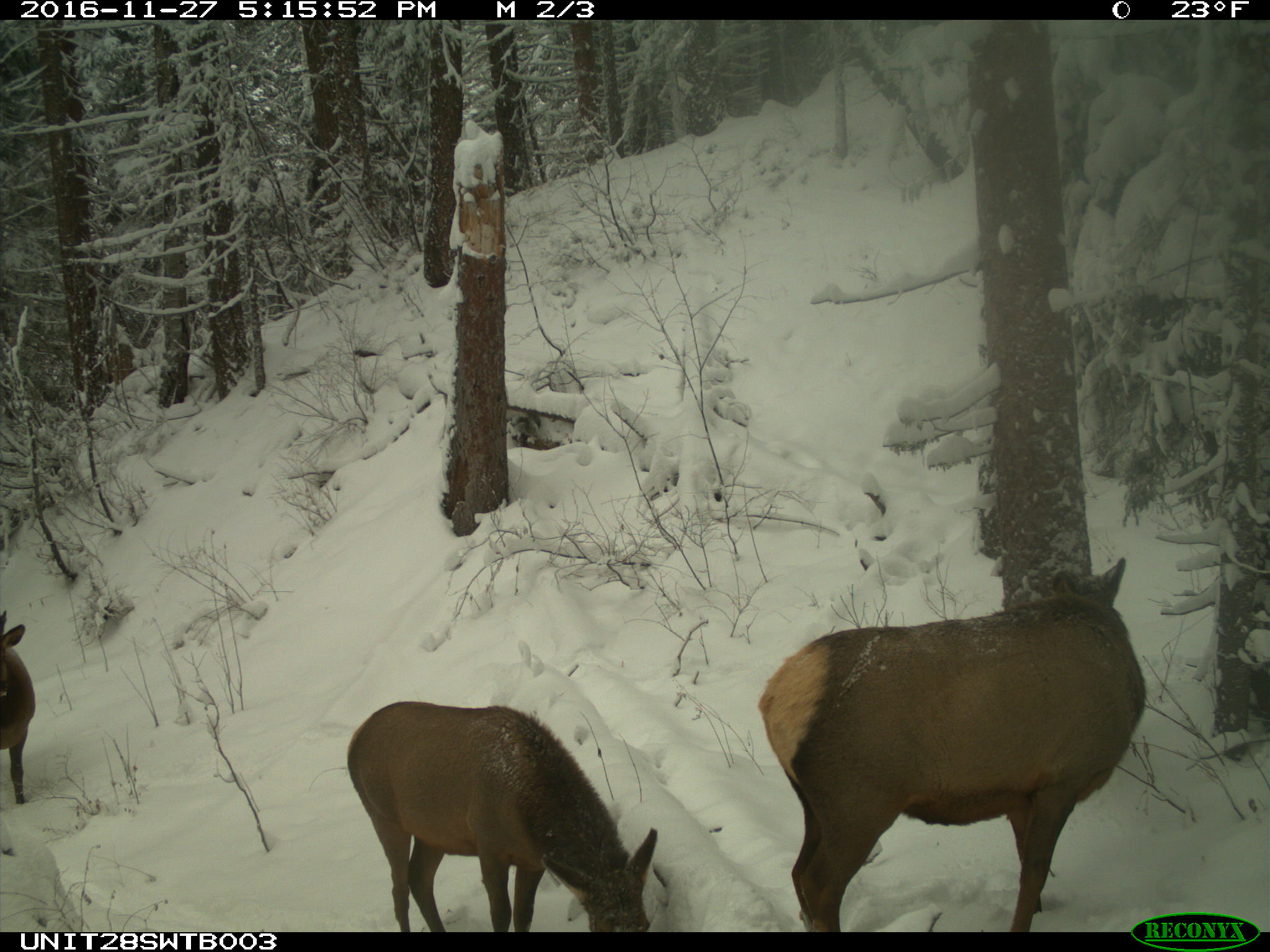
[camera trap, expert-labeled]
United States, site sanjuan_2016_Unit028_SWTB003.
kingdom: Animalia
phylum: Chordata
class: Mammalia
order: Artiodactyla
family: Cervidae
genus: Cervus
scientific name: Cervus elaphus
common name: red deer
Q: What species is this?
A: Cervus elaphus (red deer).